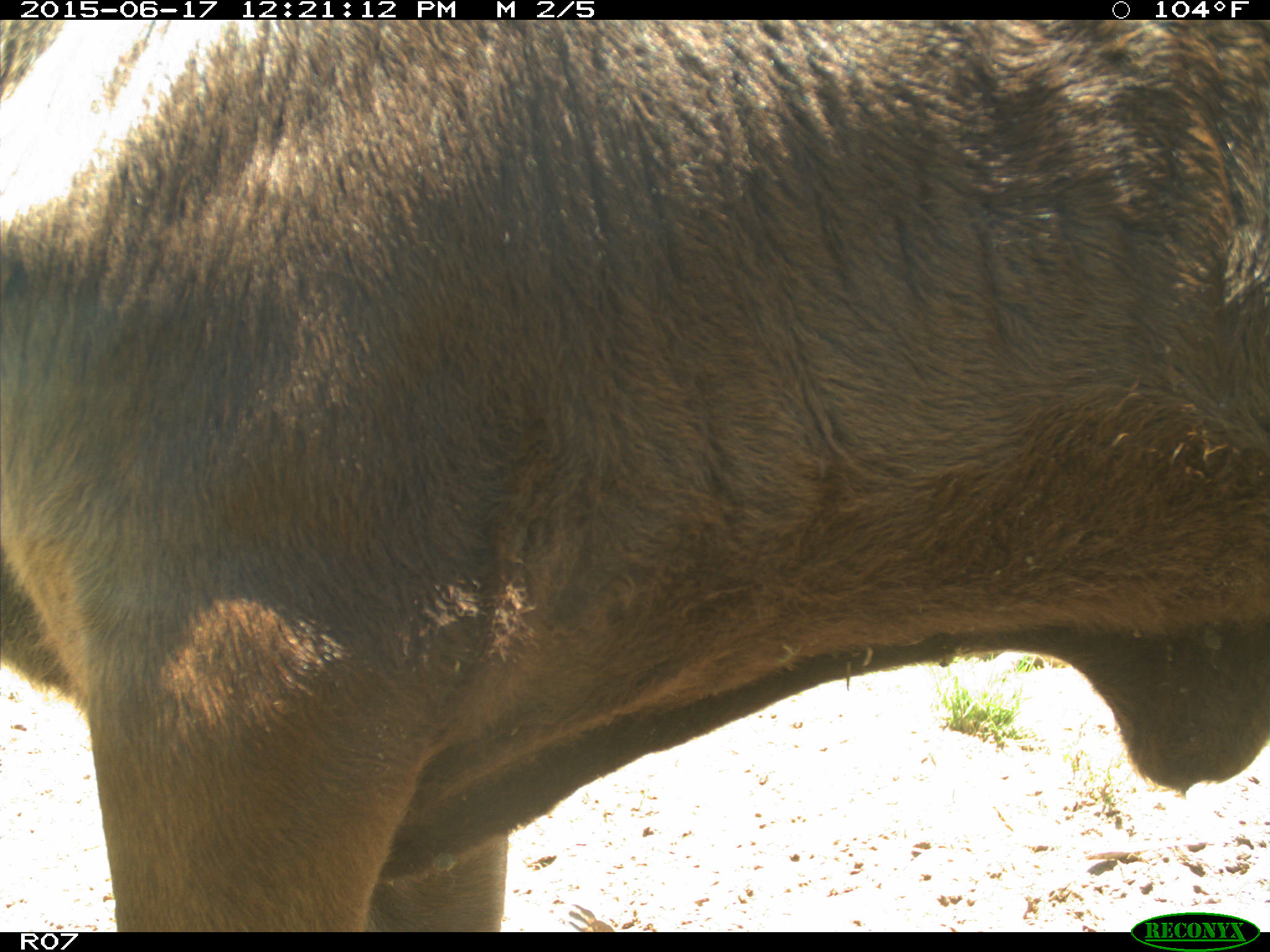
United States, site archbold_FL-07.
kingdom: Animalia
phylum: Chordata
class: Mammalia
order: Artiodactyla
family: Bovidae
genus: Bos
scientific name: Bos taurus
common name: domestic cow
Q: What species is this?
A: Bos taurus (domestic cow).